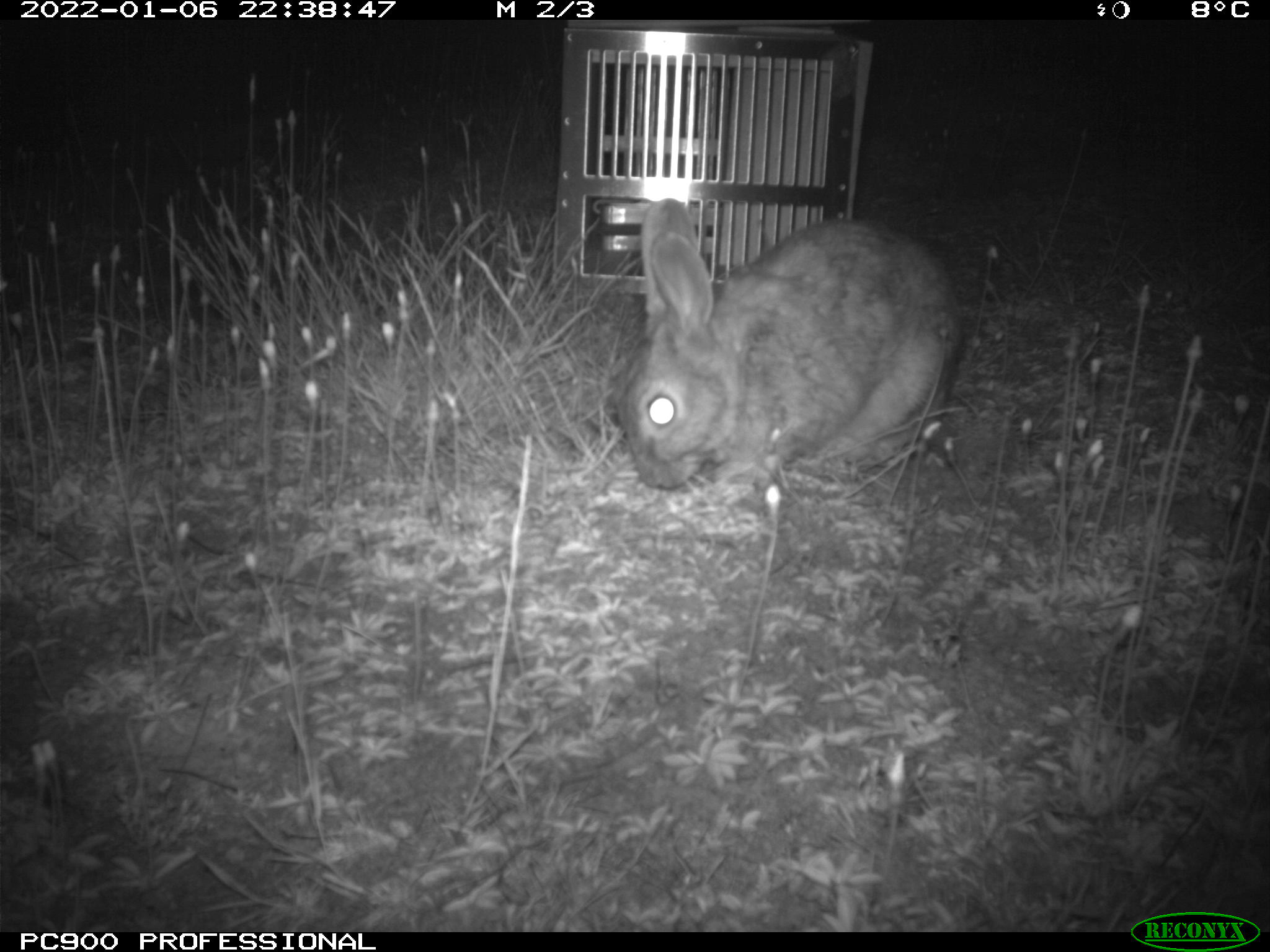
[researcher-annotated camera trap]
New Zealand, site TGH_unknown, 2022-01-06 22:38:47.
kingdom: Animalia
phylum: Chordata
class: Mammalia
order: Lagomorpha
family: Leporidae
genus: Oryctolagus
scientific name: Oryctolagus cuniculus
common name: european rabbit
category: rabbit